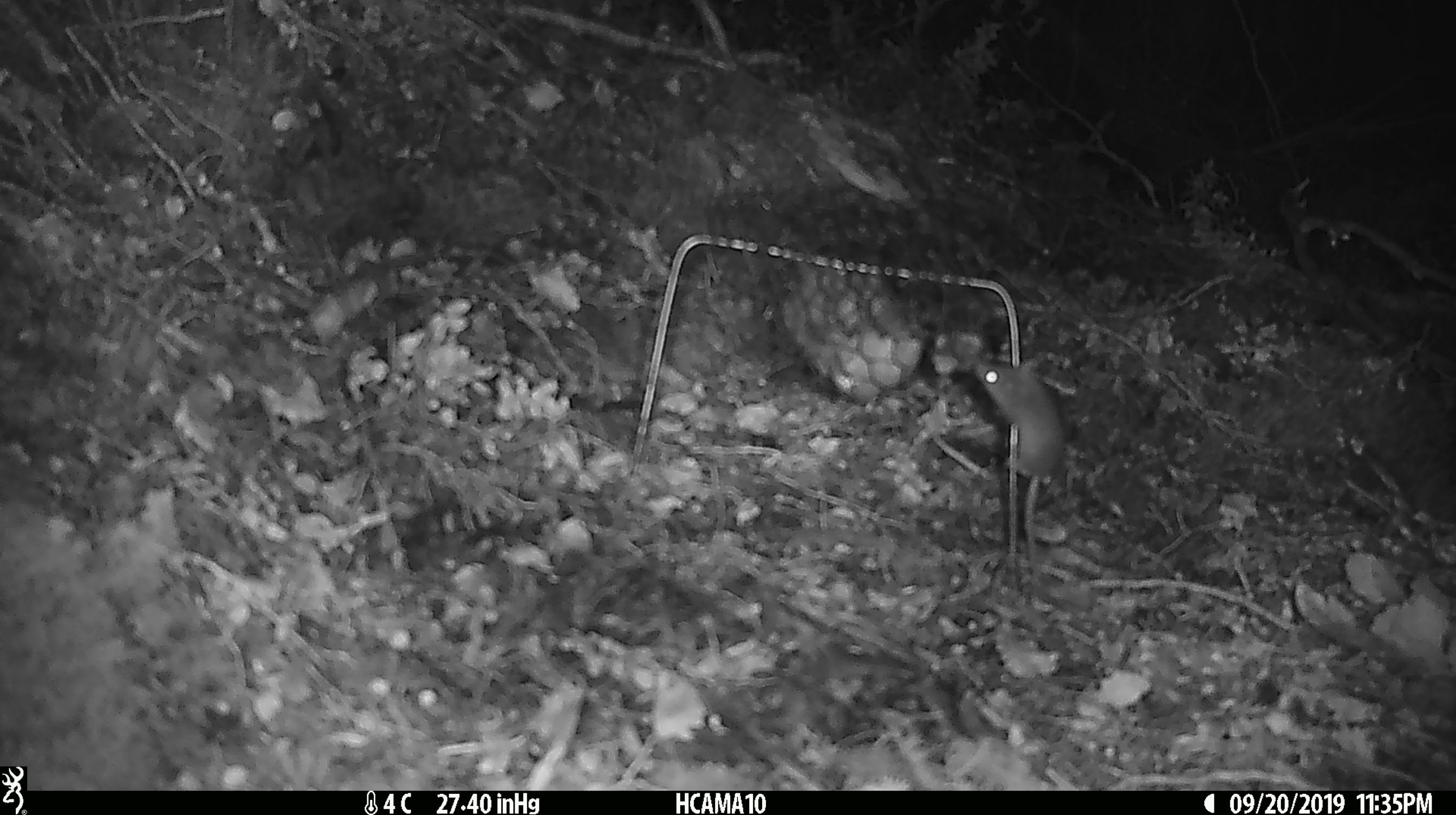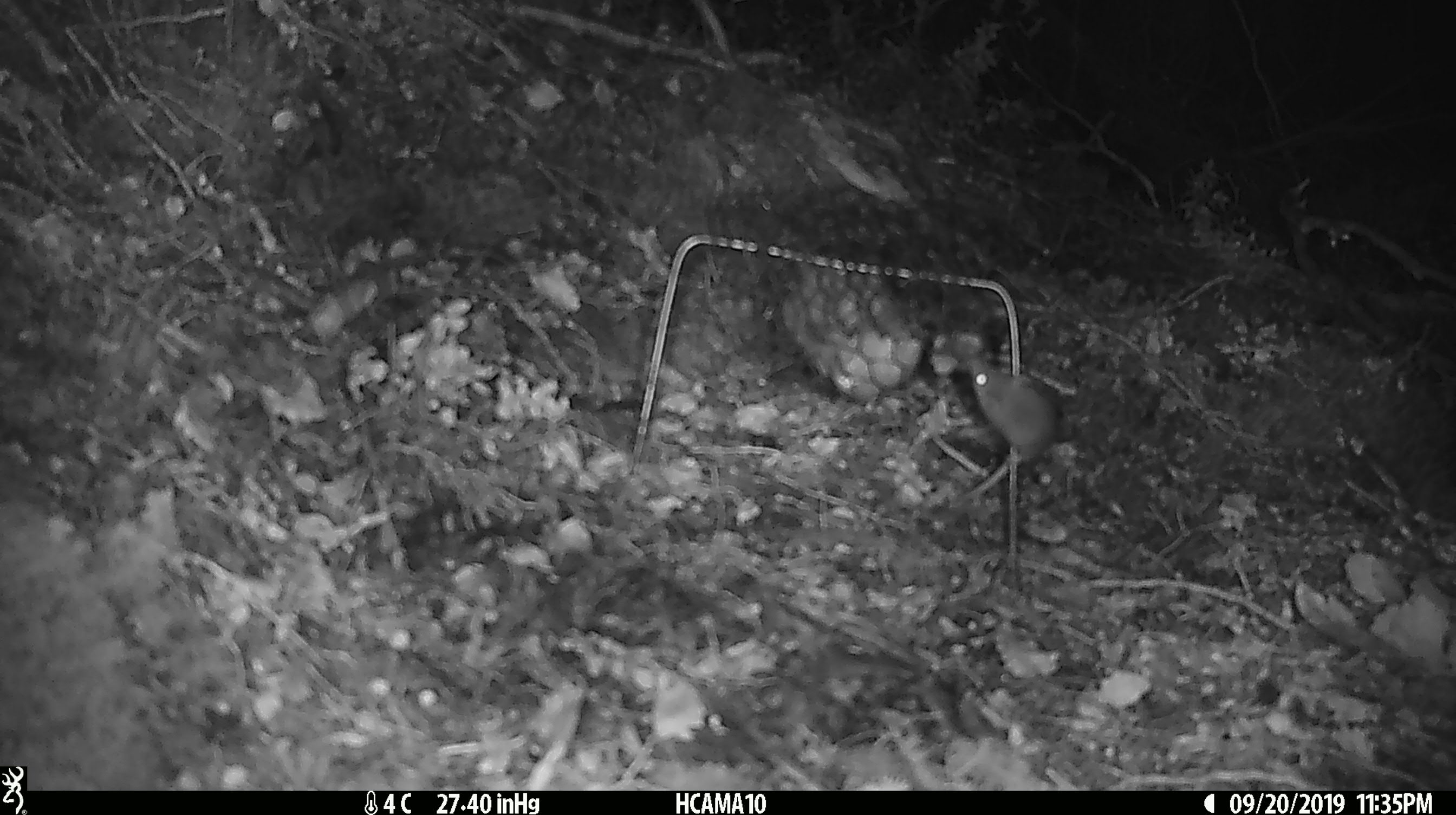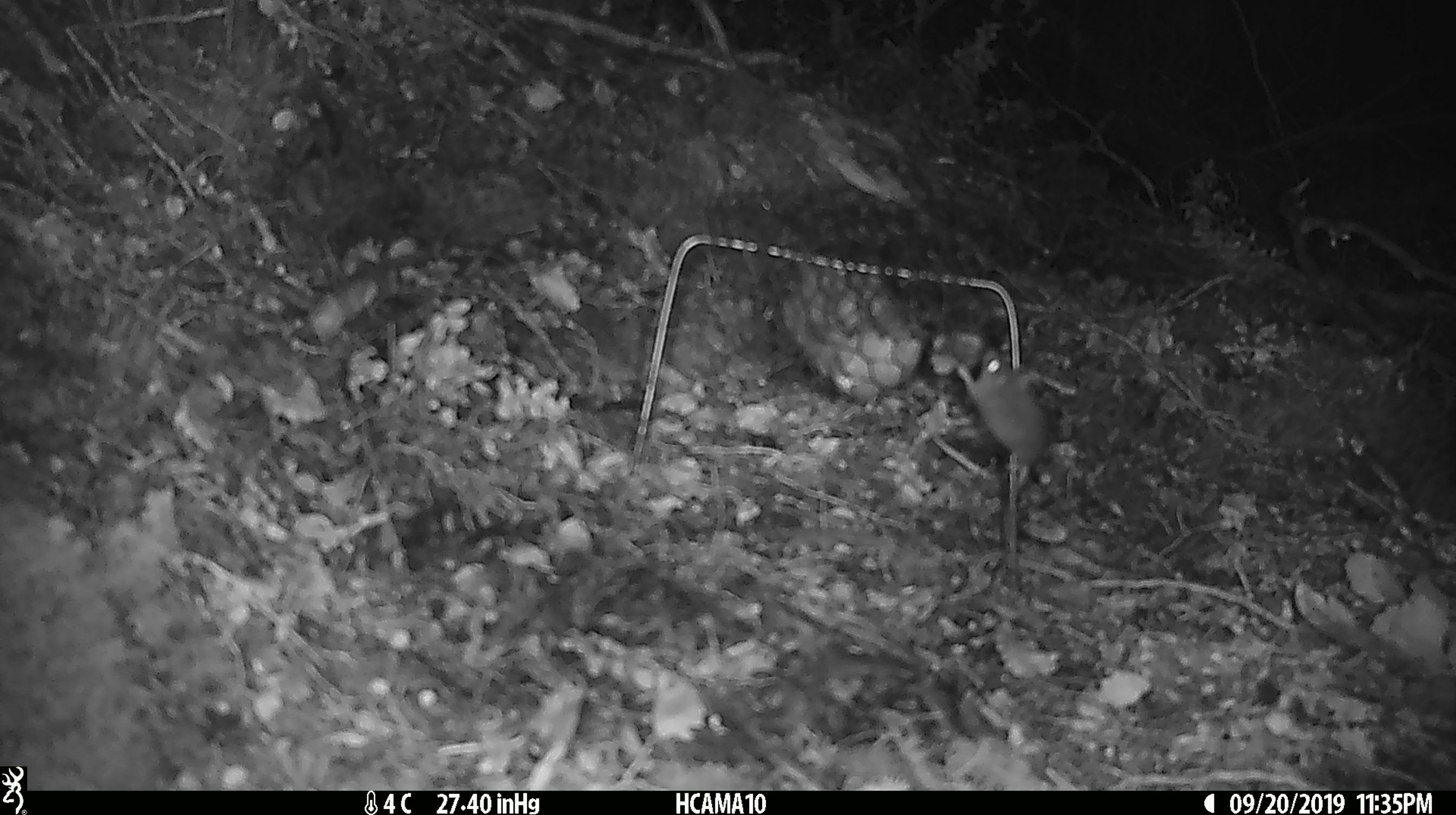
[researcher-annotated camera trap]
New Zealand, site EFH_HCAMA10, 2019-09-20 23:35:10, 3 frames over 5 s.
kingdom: Animalia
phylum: Chordata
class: Mammalia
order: Rodentia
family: Muridae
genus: Mus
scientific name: Mus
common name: mouse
Mouse (Mus).